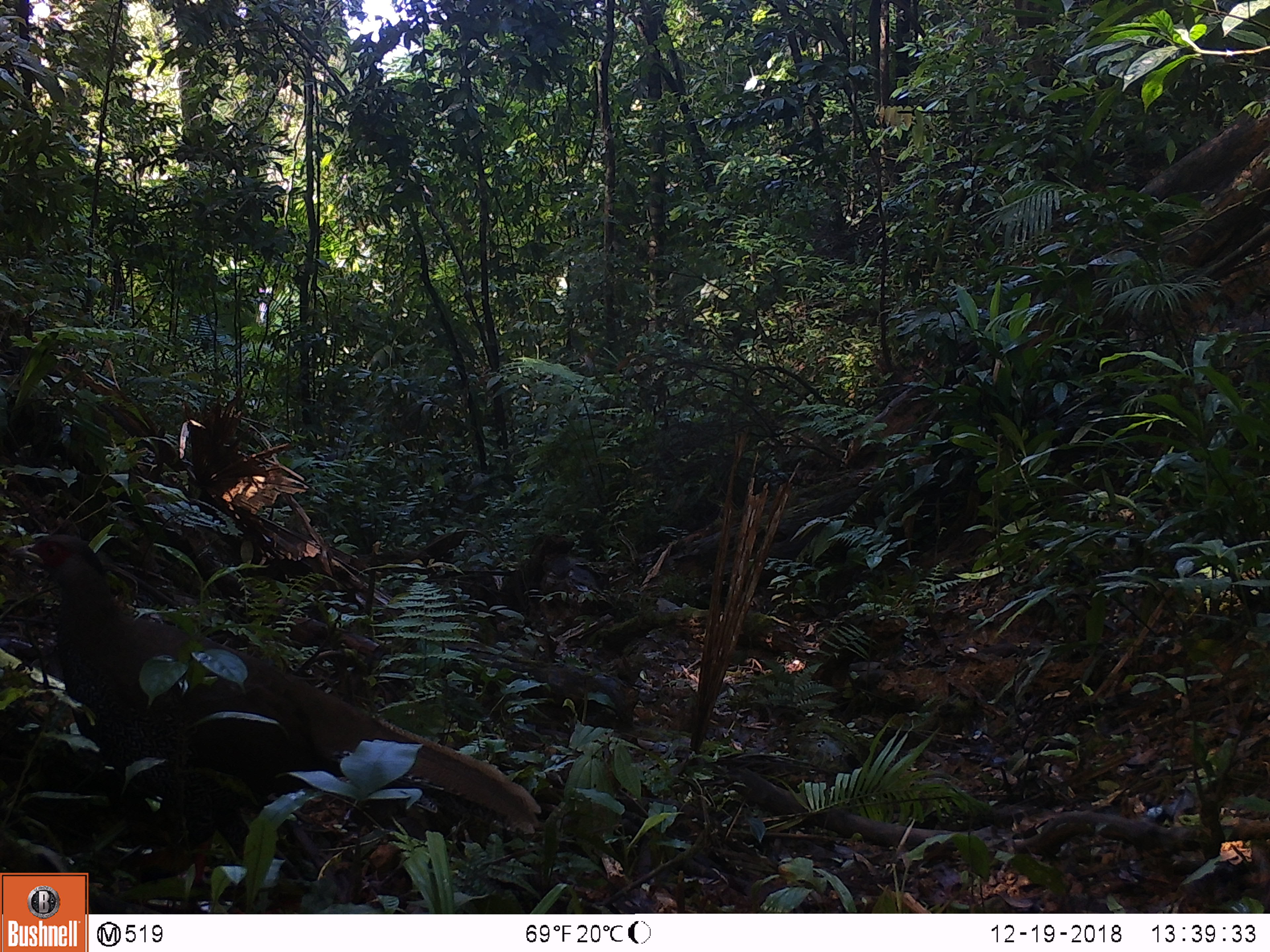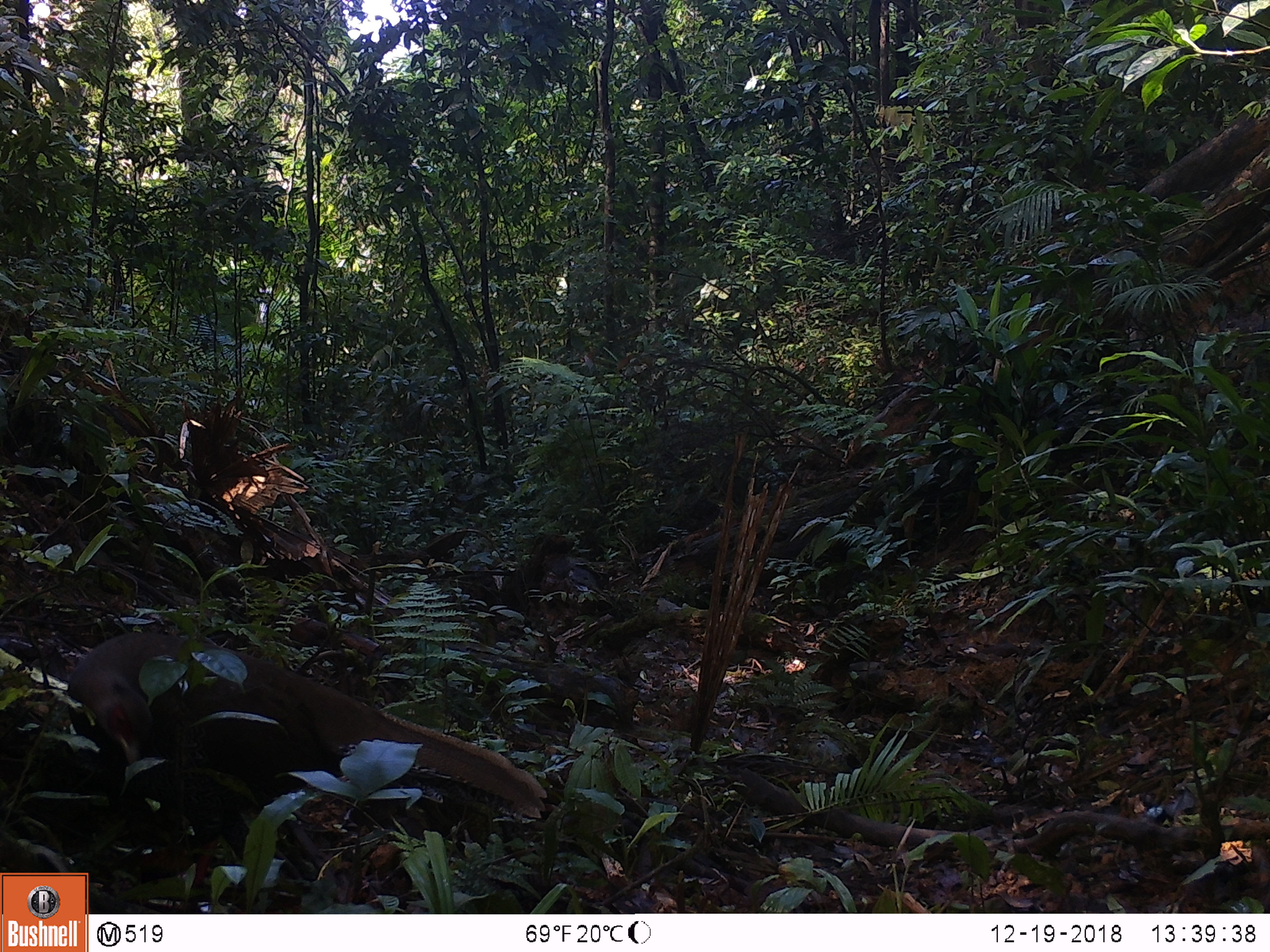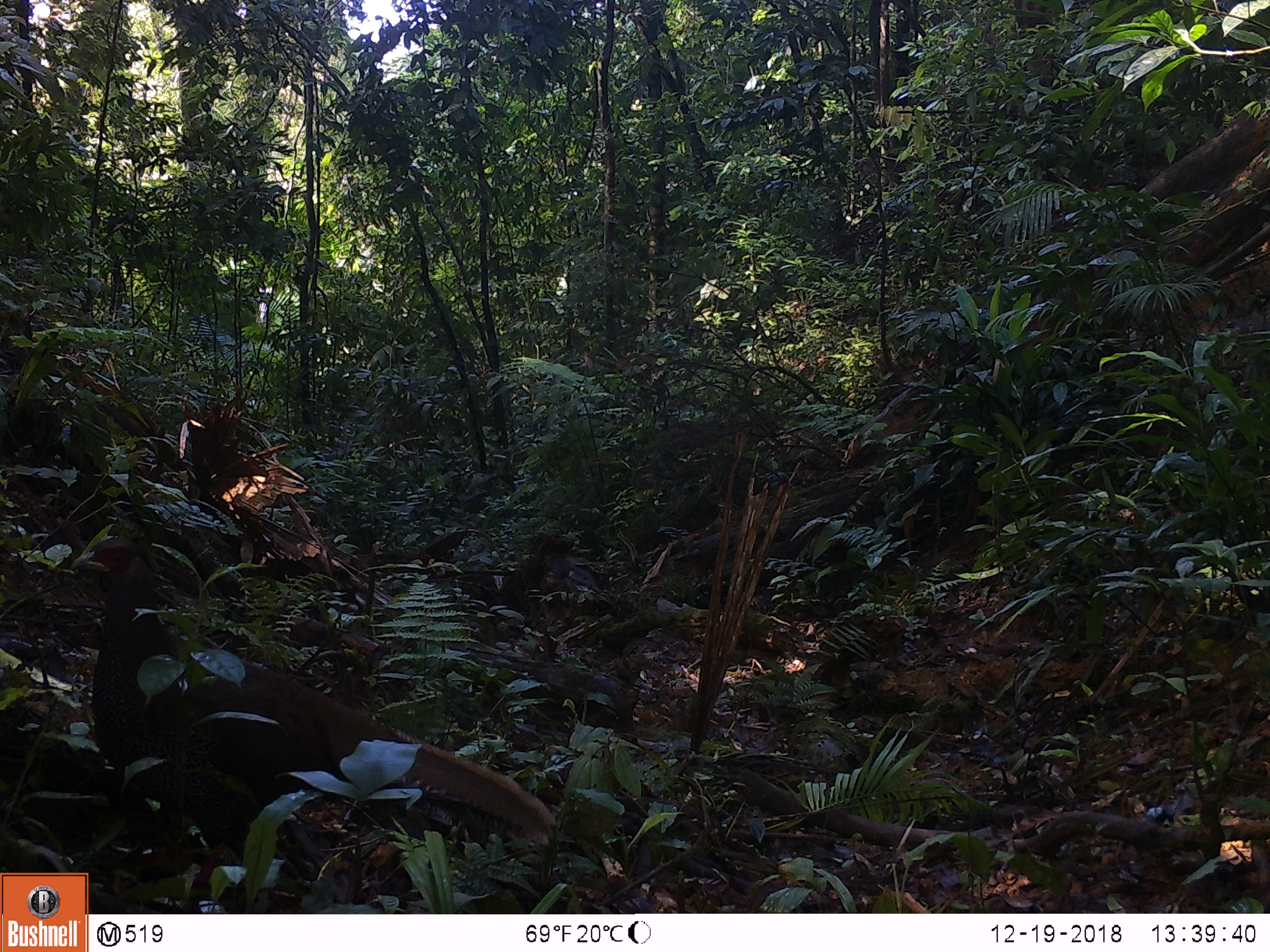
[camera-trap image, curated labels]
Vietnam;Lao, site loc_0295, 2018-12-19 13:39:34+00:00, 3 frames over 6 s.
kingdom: Animalia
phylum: Chordata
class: Aves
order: Galliformes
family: Phasianidae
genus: Lophura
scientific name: Lophura nycthemera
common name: silver pheasant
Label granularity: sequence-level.